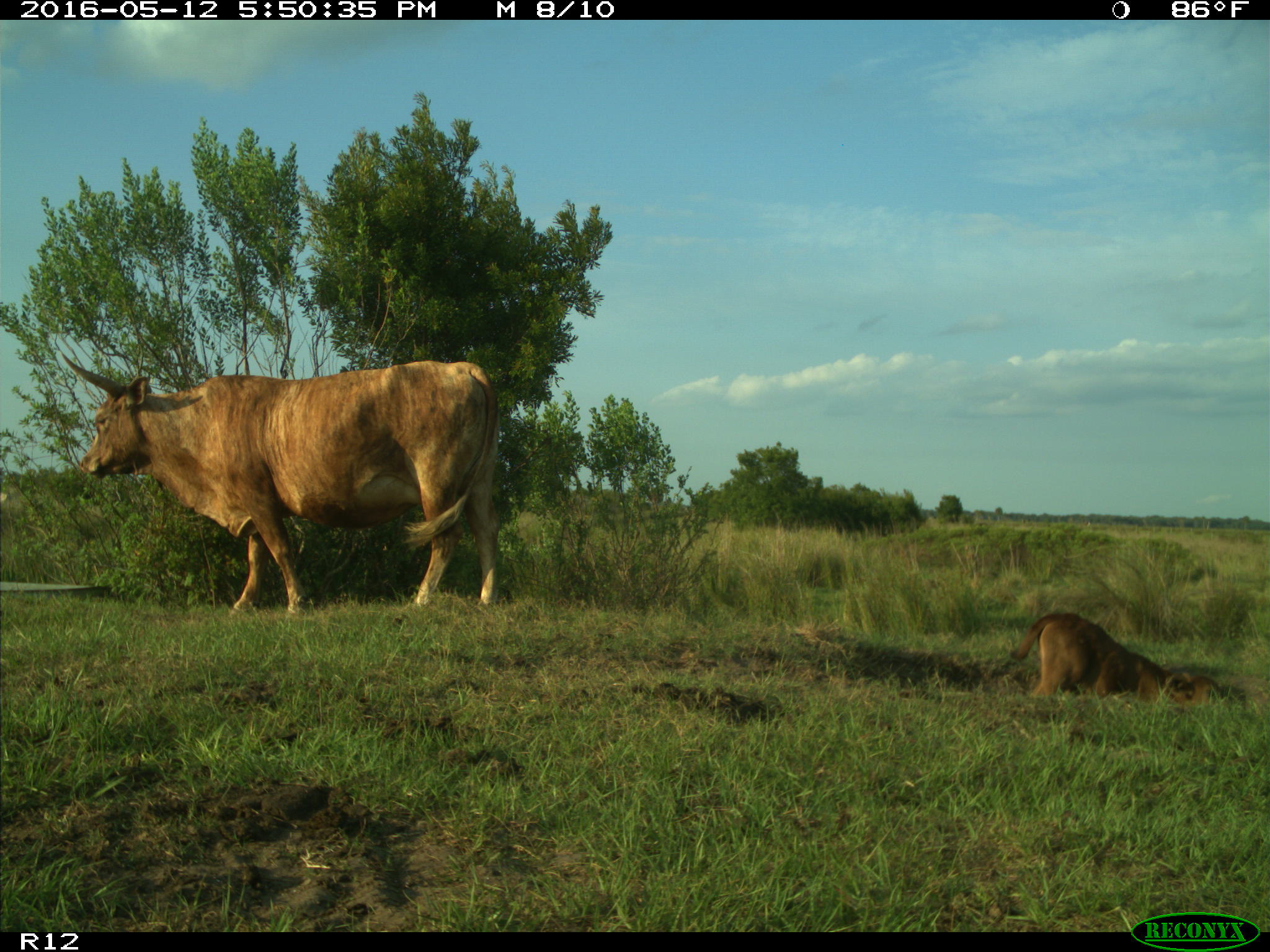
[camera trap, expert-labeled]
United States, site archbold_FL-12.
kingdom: Animalia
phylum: Chordata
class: Mammalia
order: Artiodactyla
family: Bovidae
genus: Bos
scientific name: Bos taurus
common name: domestic cow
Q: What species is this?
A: Bos taurus (domestic cow).